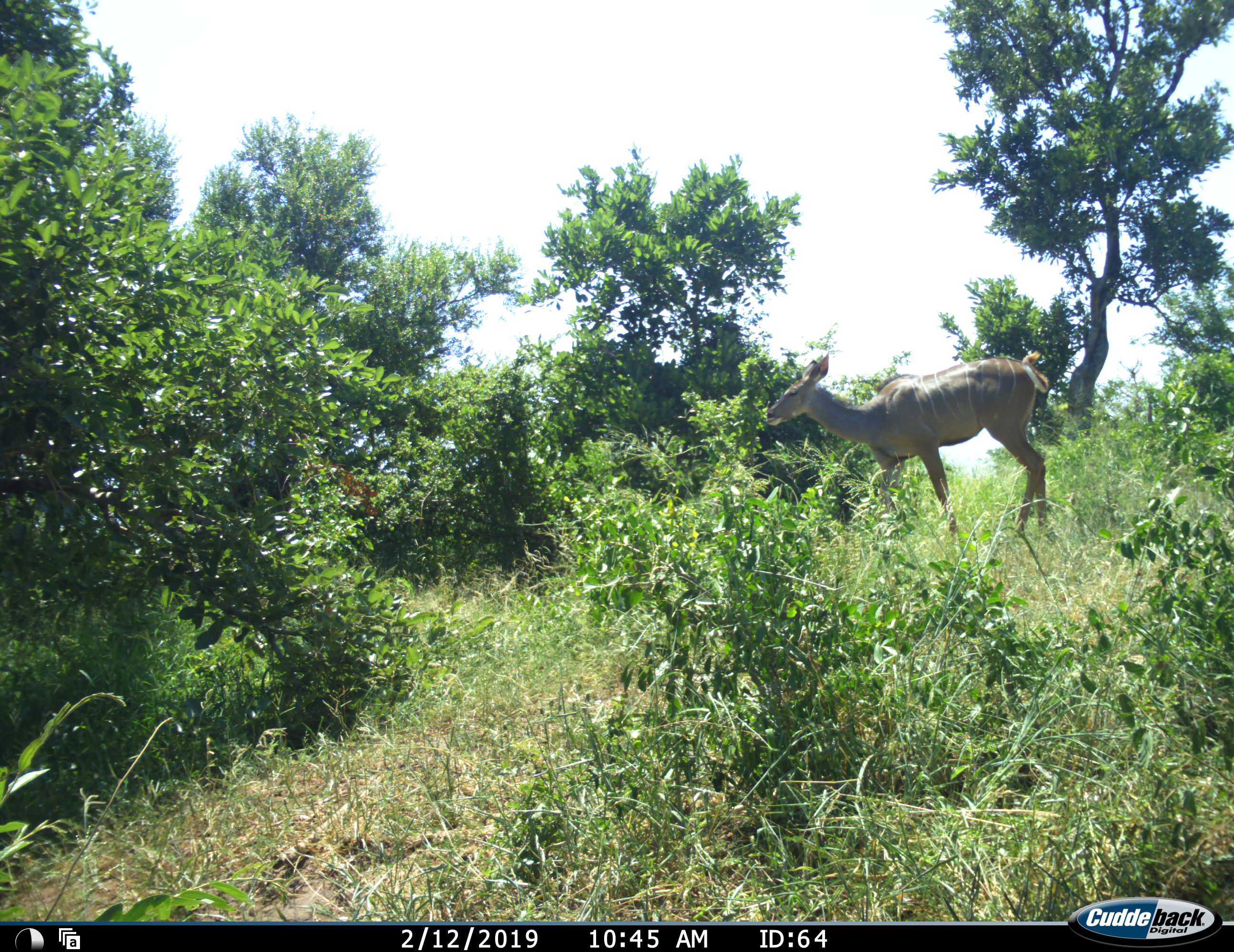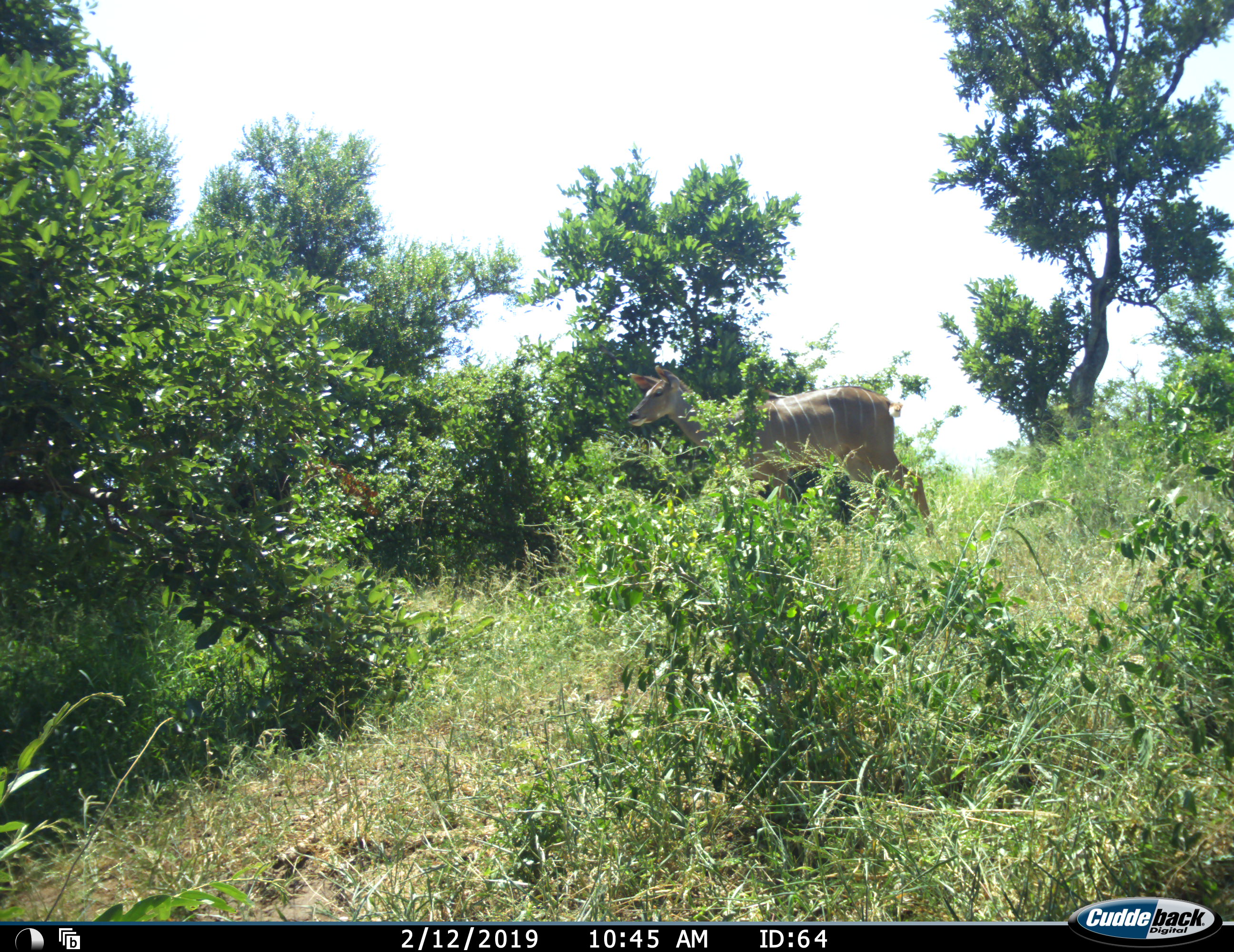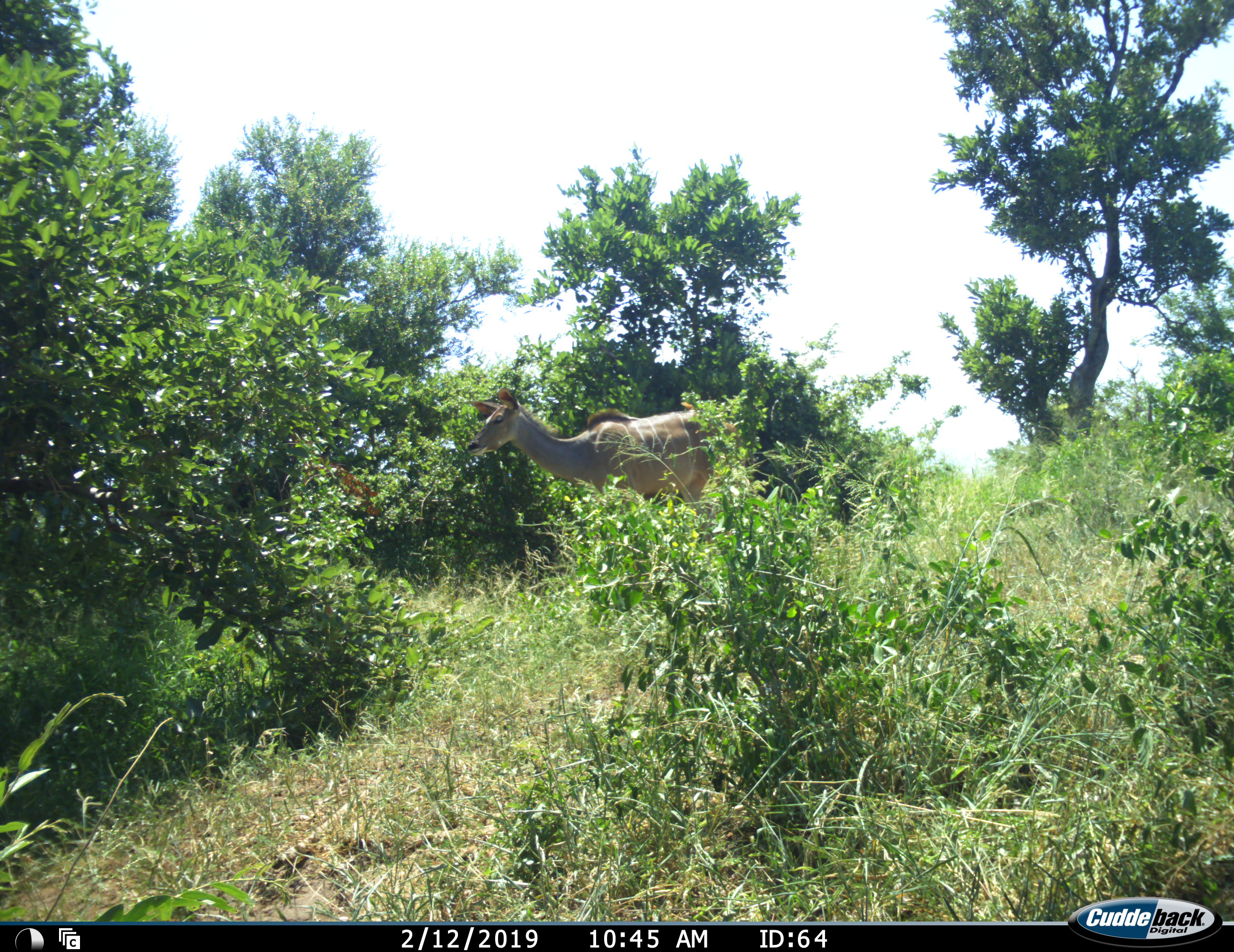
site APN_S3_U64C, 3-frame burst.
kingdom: Animalia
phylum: Chordata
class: Mammalia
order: Artiodactyla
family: Bovidae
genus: Tragelaphus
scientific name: Tragelaphus angasii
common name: nyala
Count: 1.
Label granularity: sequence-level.